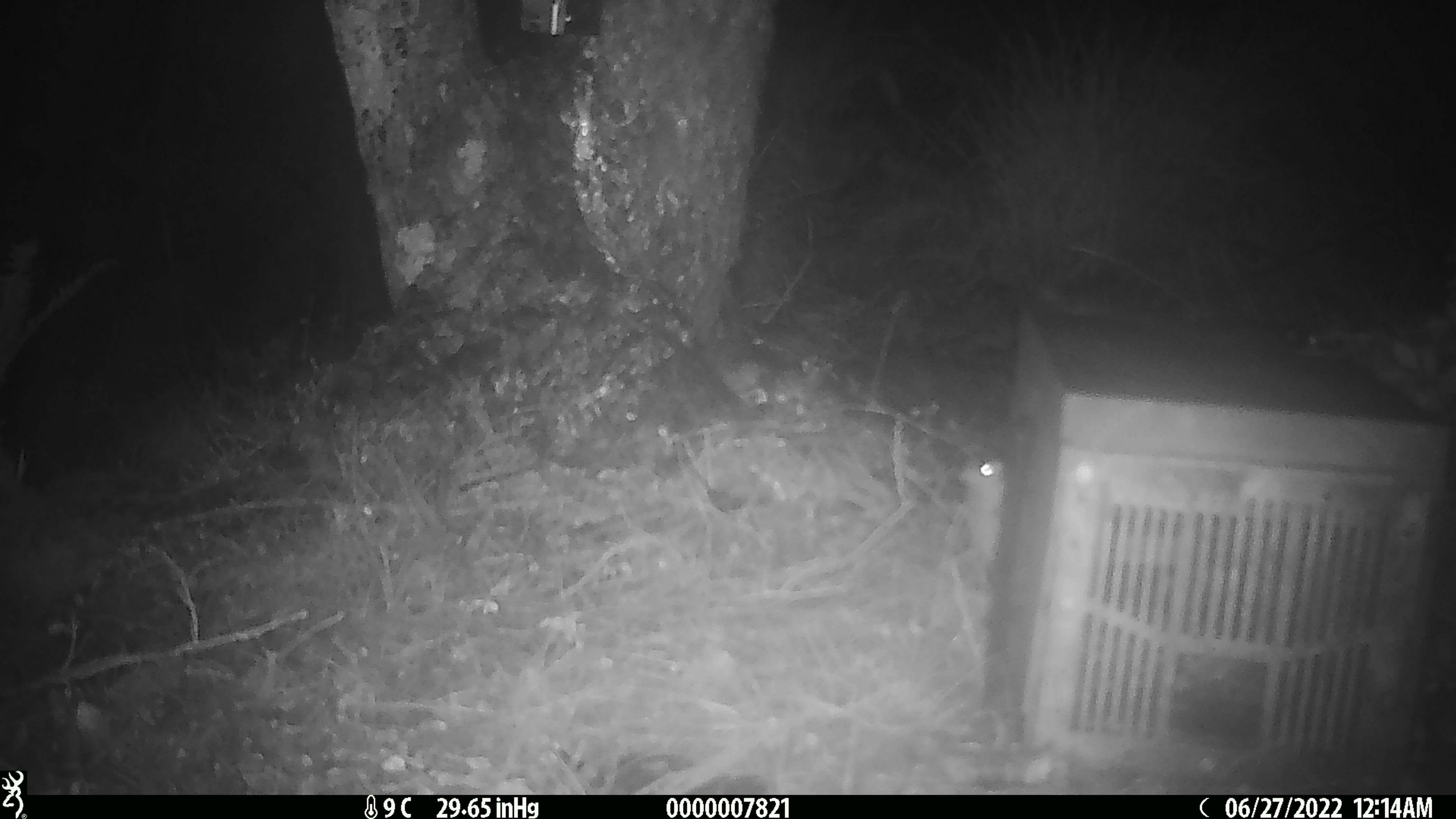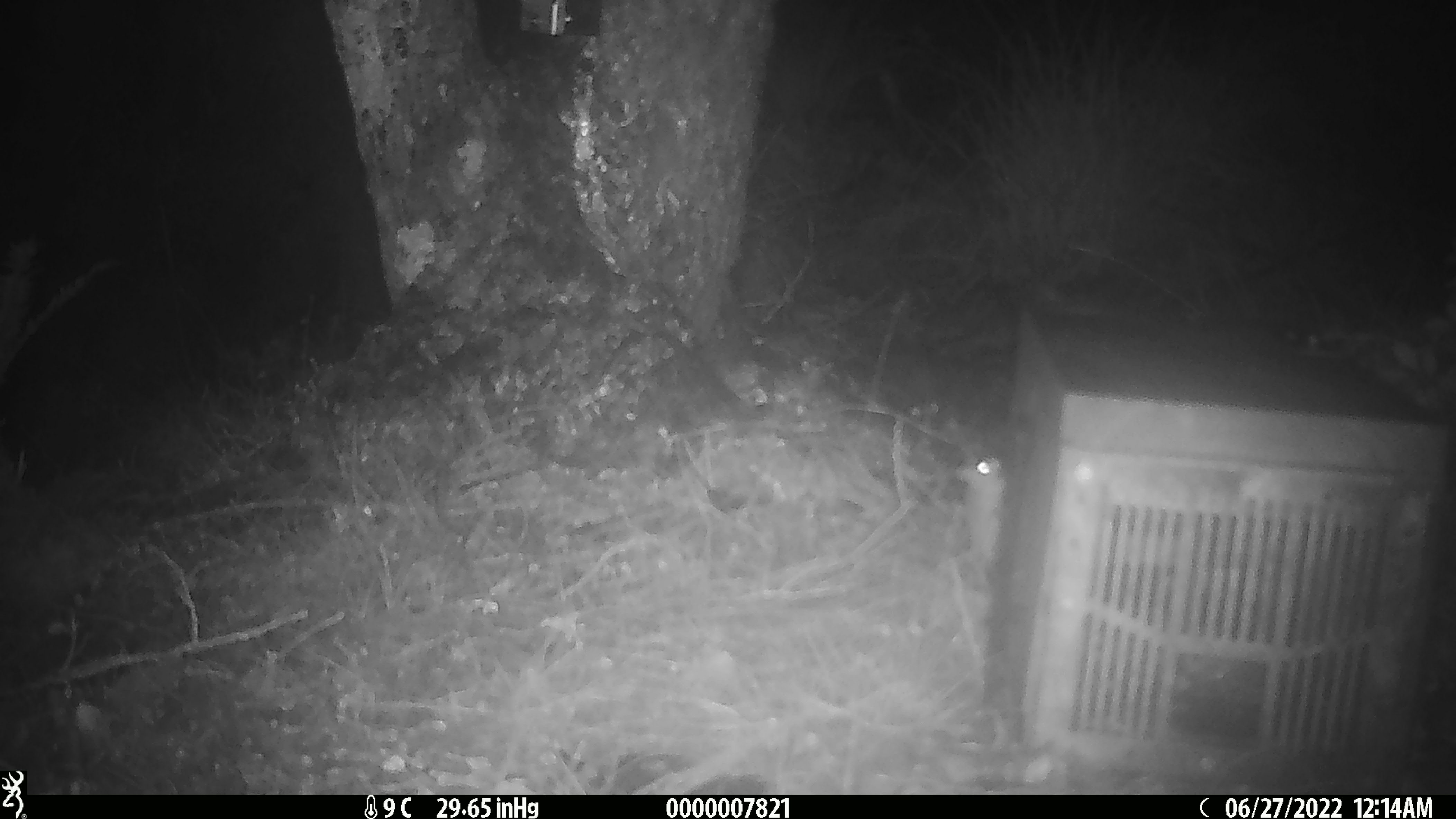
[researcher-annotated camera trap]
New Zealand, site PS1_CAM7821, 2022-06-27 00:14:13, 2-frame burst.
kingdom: Animalia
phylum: Chordata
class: Mammalia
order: Rodentia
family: Muridae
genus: Mus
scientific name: Mus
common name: mouse